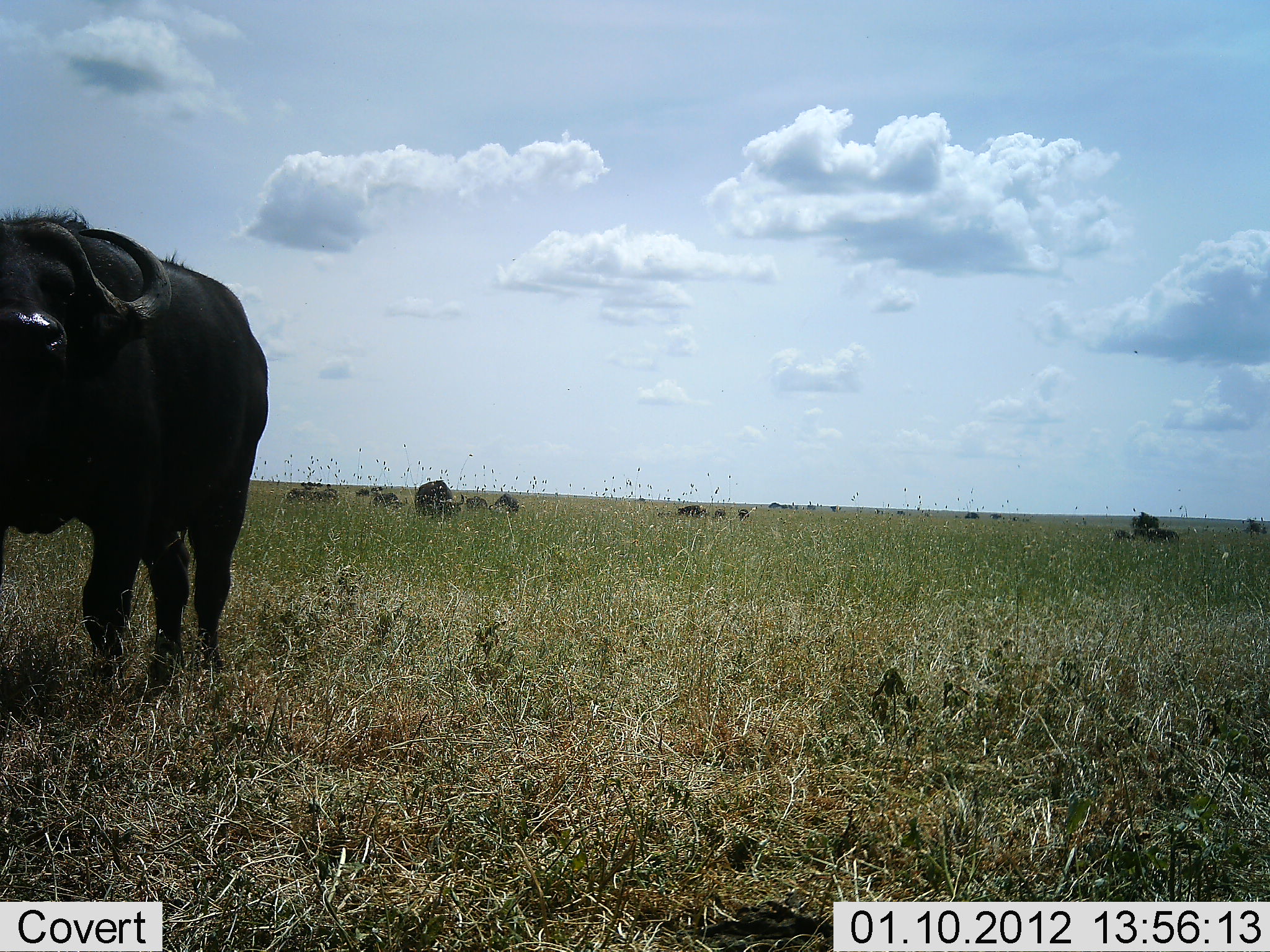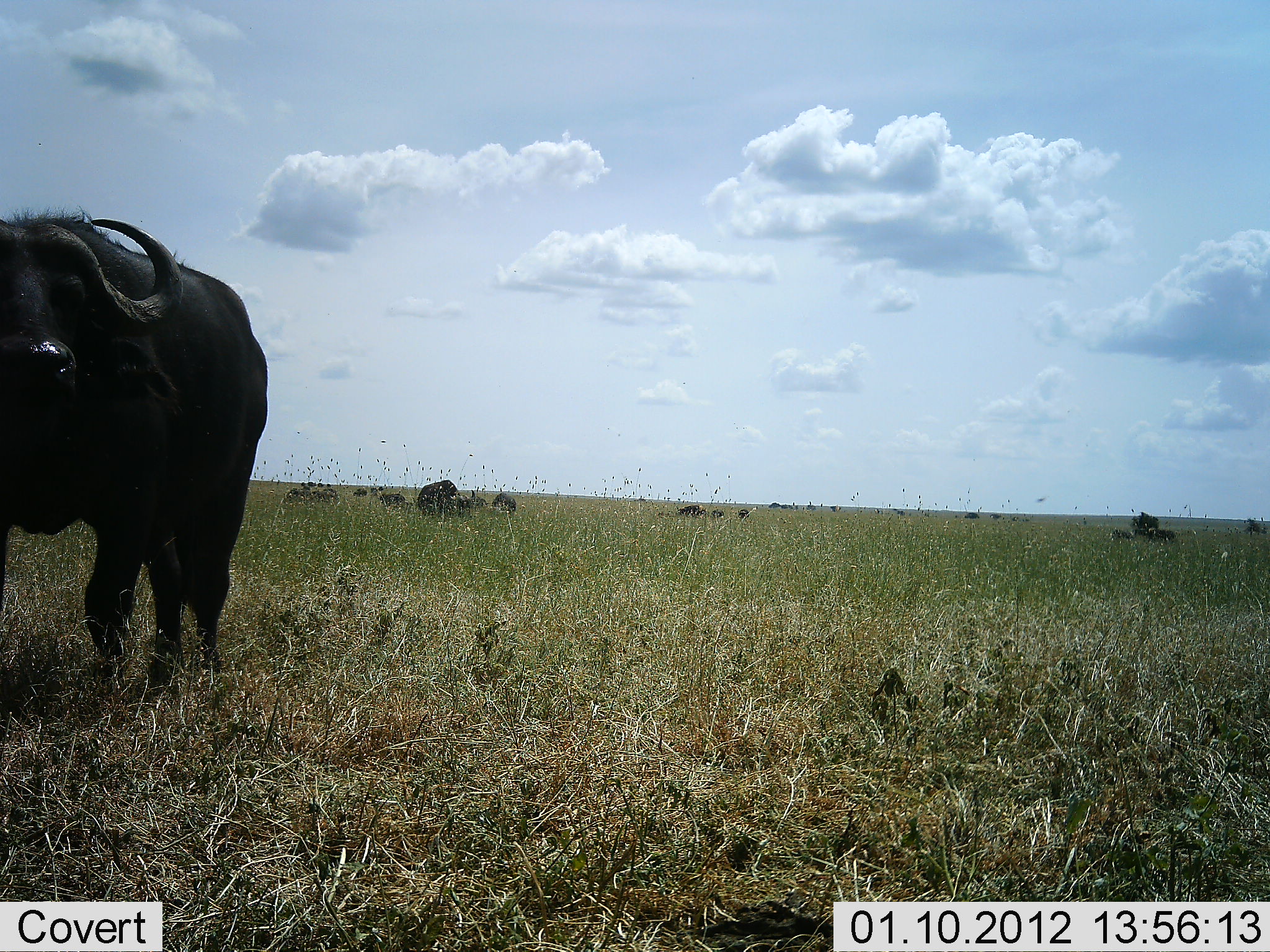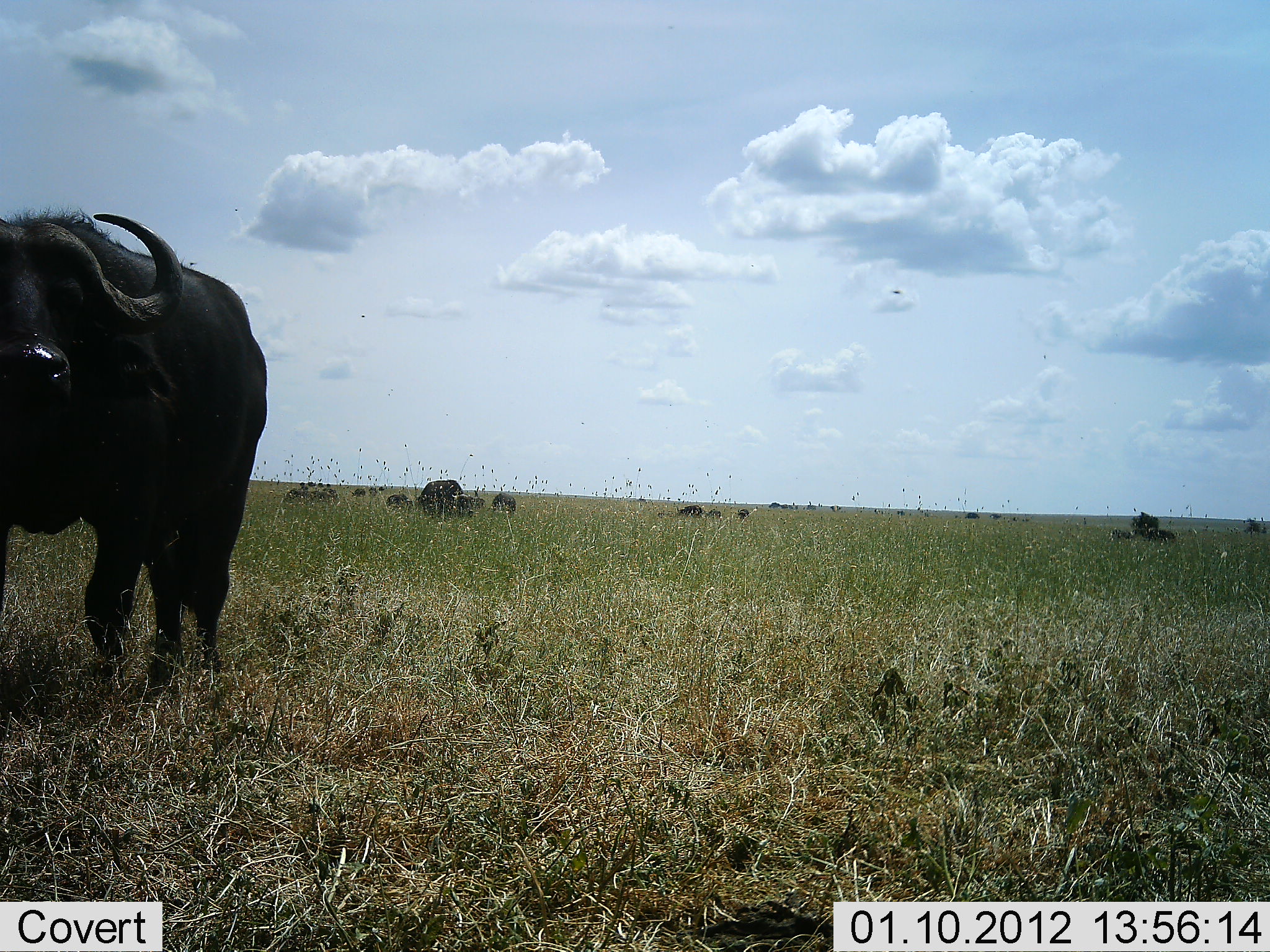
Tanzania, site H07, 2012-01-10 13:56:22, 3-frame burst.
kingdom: Animalia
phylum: Chordata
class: Mammalia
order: Artiodactyla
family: Bovidae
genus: Syncerus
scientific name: Syncerus caffer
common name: cape buffalo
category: buffalo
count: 10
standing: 86%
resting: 43%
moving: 21%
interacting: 0%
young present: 0%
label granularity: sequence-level